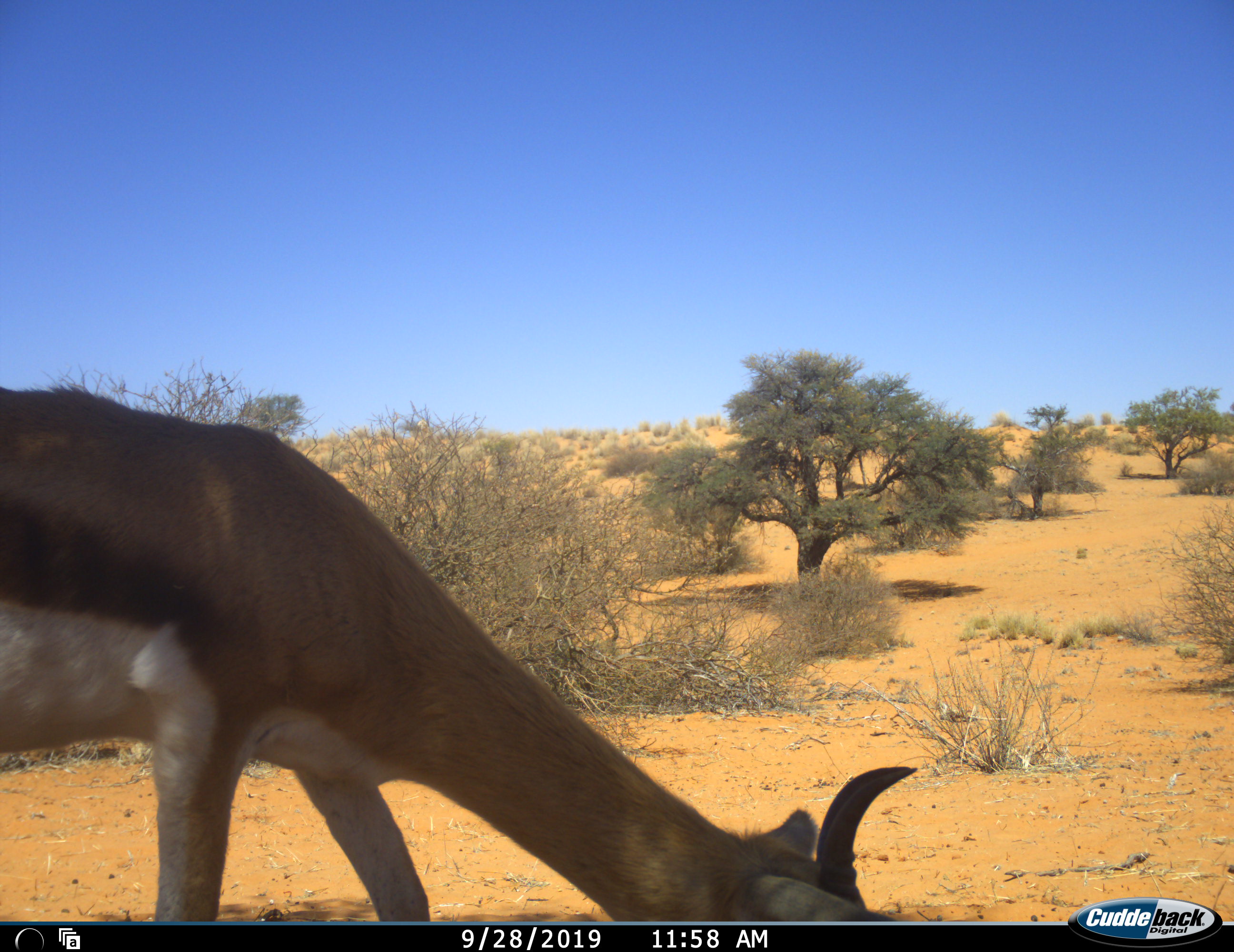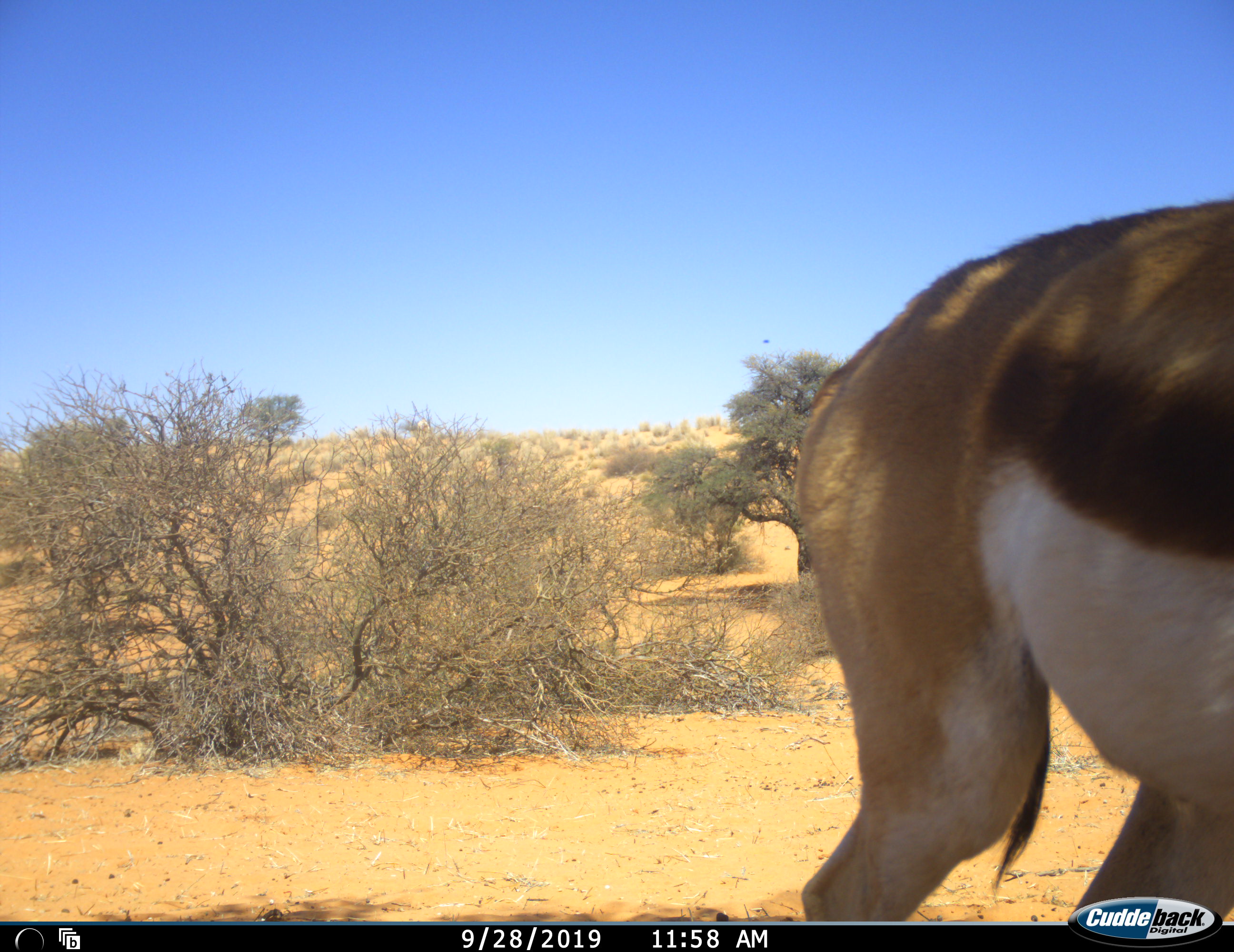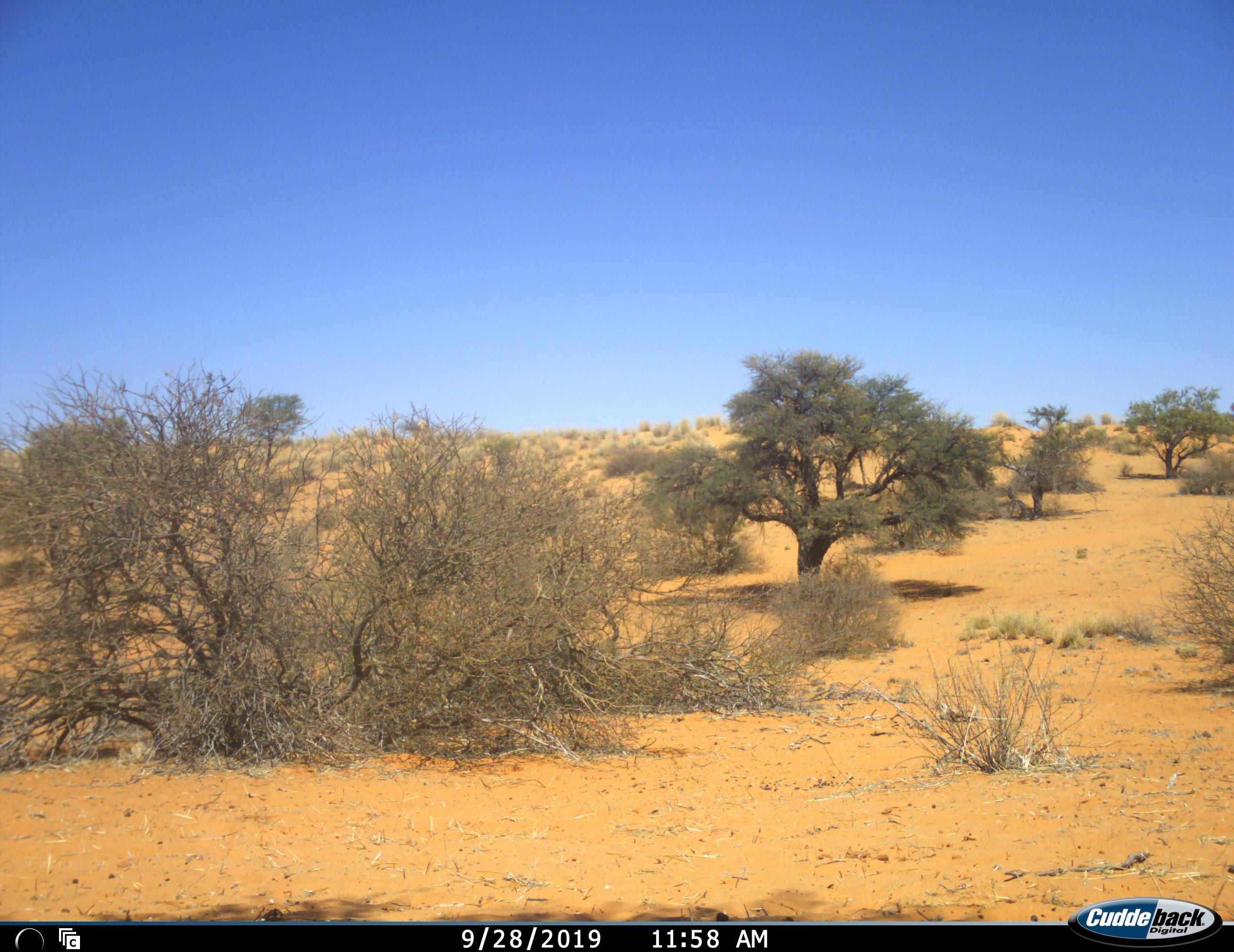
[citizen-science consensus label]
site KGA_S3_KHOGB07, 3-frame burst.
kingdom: Animalia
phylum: Chordata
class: Mammalia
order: Artiodactyla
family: Bovidae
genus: Antidorcas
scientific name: Antidorcas marsupialis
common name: springbok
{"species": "springbok (Antidorcas marsupialis)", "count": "1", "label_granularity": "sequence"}